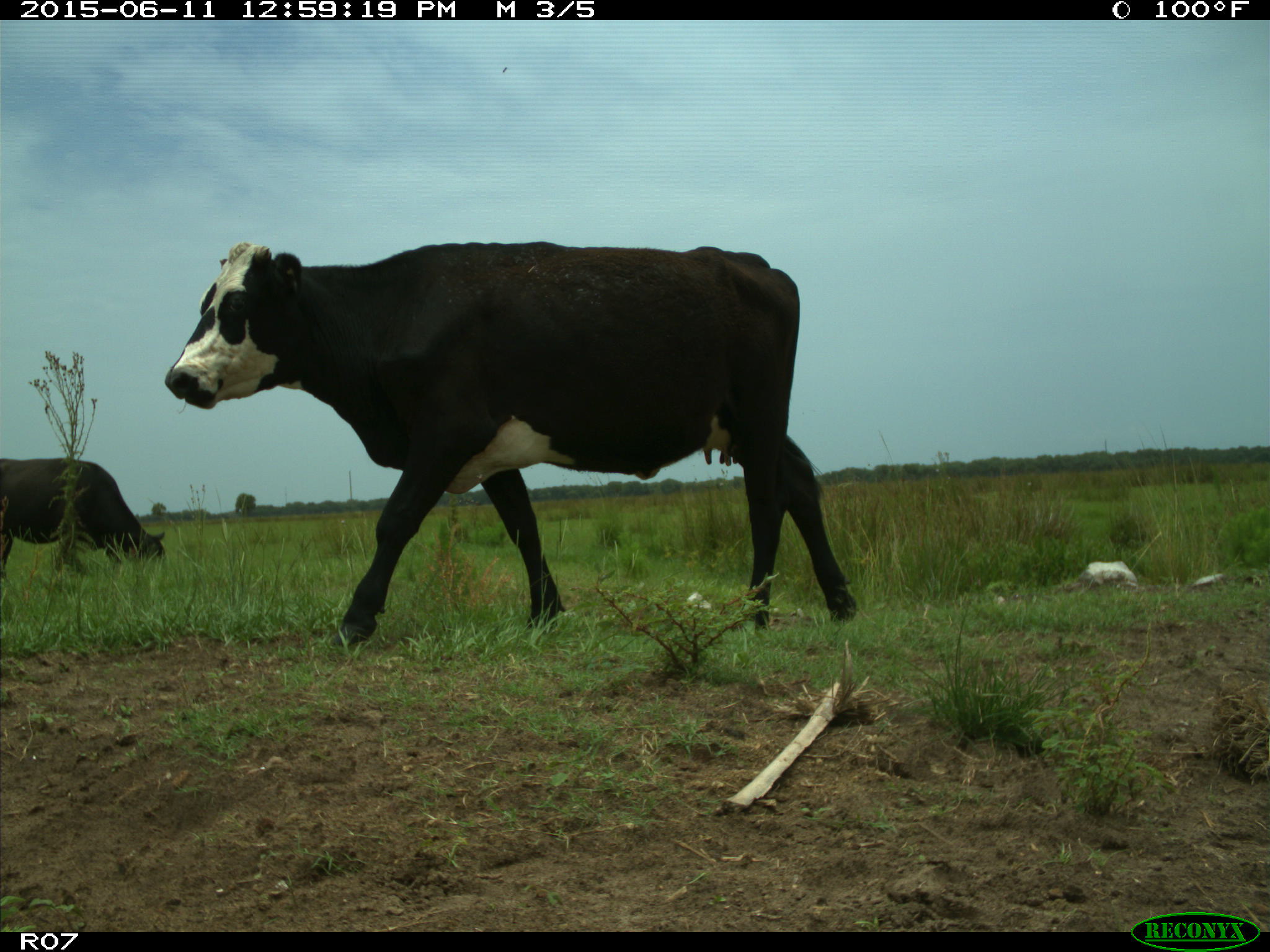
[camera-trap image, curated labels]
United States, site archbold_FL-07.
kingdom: Animalia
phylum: Chordata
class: Mammalia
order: Artiodactyla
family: Bovidae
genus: Bos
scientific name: Bos taurus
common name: domestic cow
Bos taurus (domestic cow).